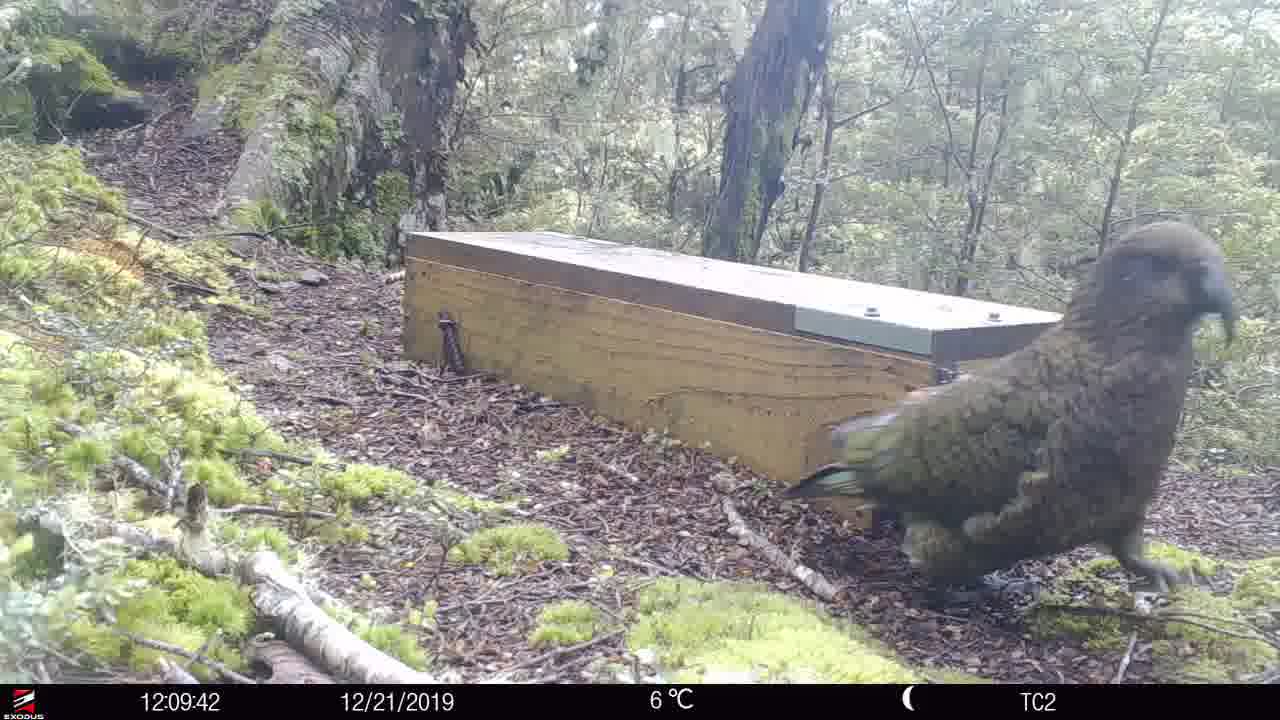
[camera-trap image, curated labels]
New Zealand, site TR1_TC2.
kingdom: Animalia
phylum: Chordata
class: Aves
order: Psittaciformes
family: Strigopidae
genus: Nestor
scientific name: Nestor notabilis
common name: kea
Kea (Nestor notabilis).